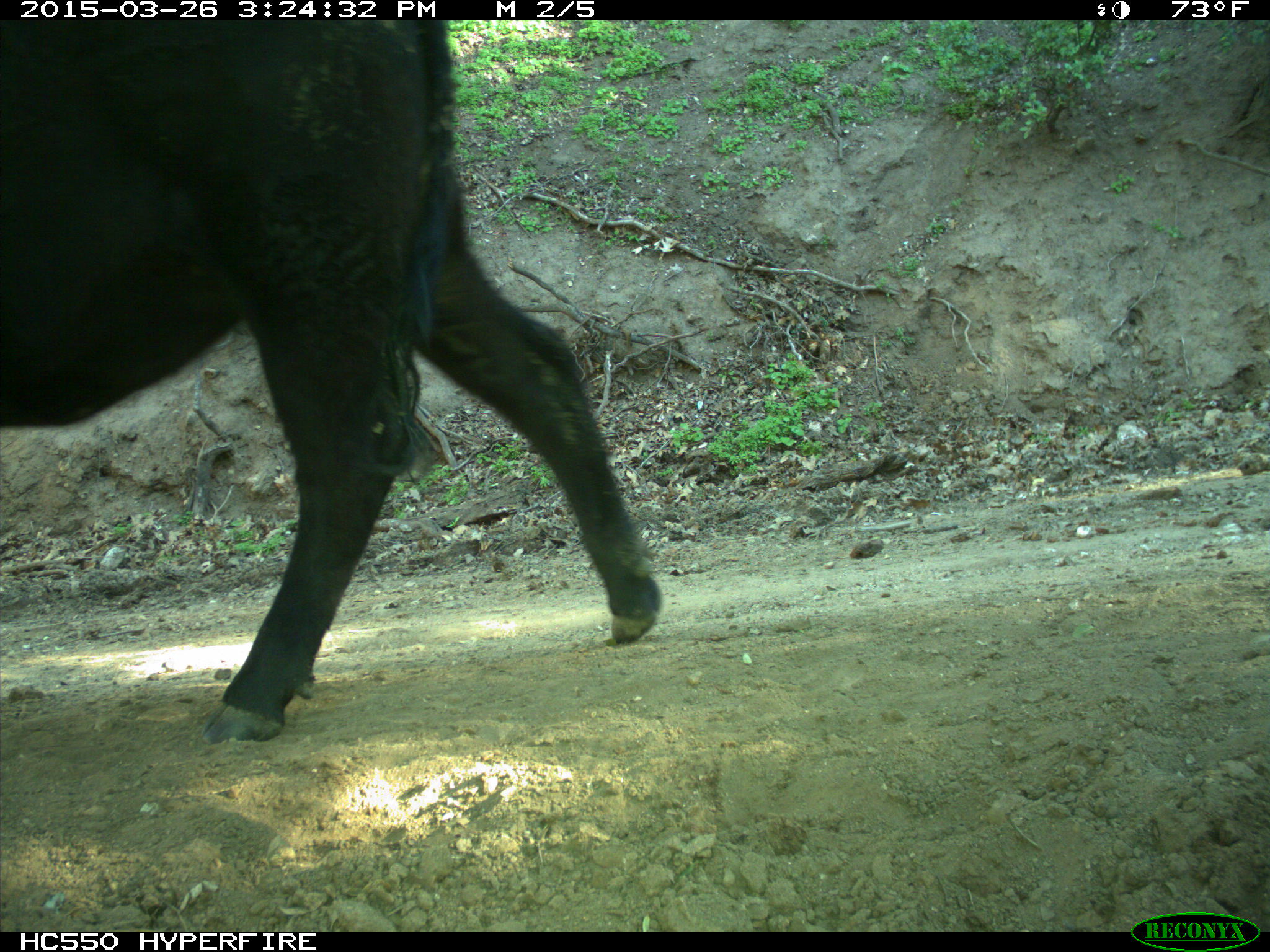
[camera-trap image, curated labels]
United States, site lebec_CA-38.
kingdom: Animalia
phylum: Chordata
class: Mammalia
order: Artiodactyla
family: Bovidae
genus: Bos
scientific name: Bos taurus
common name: domestic cow